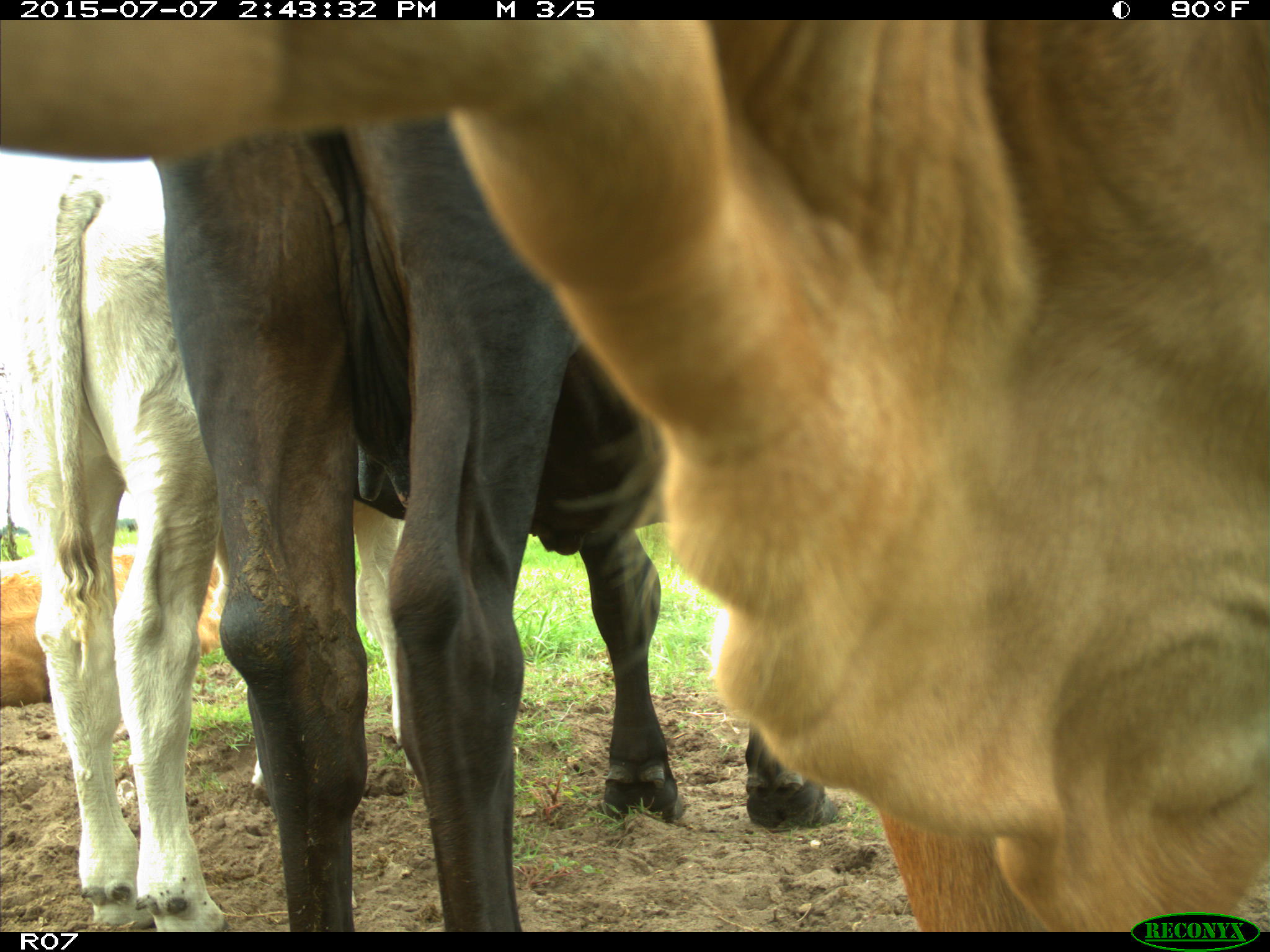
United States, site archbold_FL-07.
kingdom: Animalia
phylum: Chordata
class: Mammalia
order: Artiodactyla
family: Bovidae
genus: Bos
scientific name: Bos taurus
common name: domestic cow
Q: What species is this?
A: Bos taurus (domestic cow).